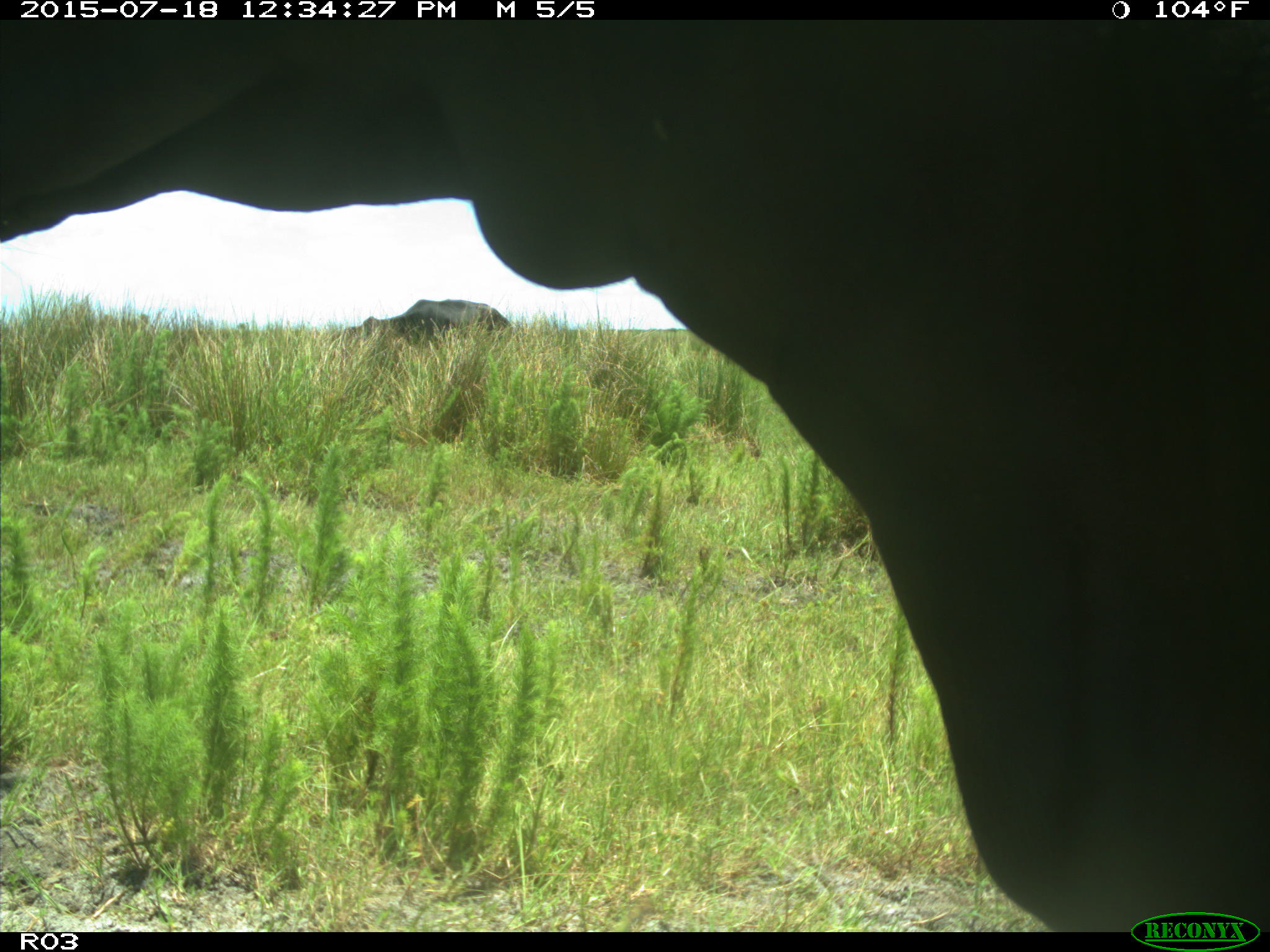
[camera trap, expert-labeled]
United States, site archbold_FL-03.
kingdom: Animalia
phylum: Chordata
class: Mammalia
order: Artiodactyla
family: Bovidae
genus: Bos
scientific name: Bos taurus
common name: domestic cow